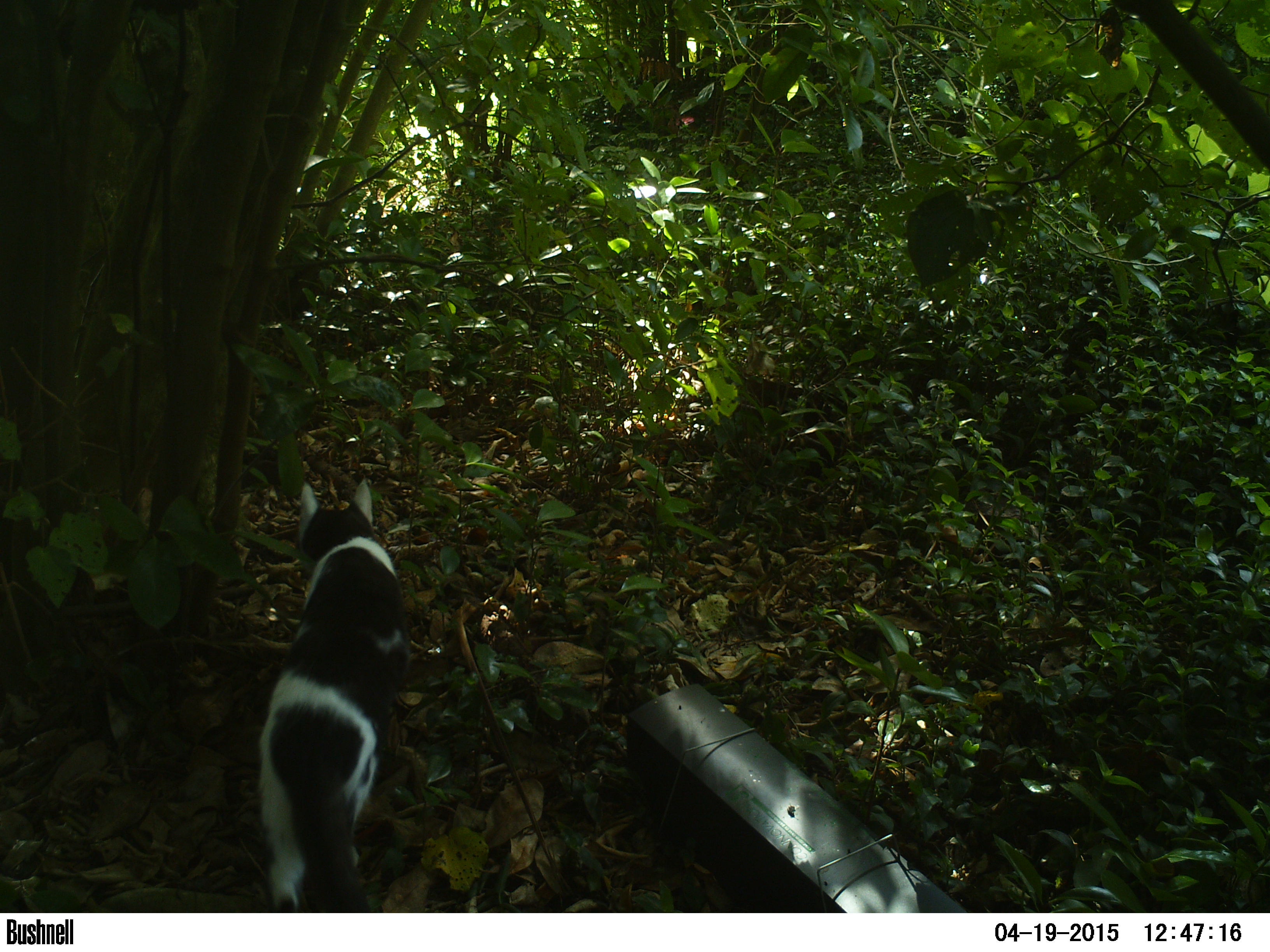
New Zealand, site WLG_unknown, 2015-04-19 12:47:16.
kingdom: Animalia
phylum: Chordata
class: Mammalia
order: Carnivora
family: Felidae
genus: Felis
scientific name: Felis catus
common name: domestic cat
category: cat